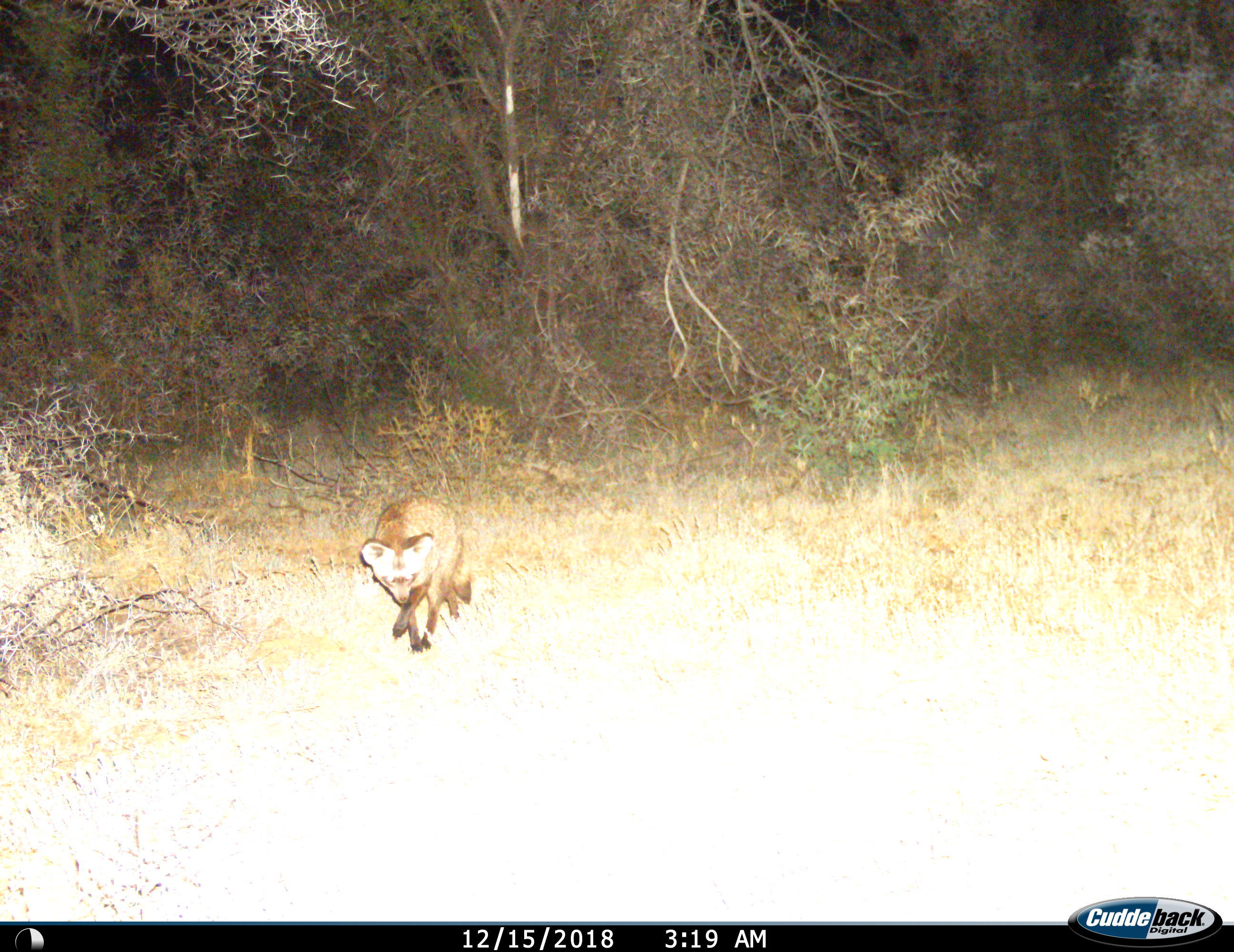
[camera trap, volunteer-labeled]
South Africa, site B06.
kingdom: Animalia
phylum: Chordata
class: Mammalia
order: Carnivora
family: Canidae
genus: Otocyon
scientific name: Otocyon megalotis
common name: bat-eared fox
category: foxbateared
Foxbateared (bat-eared fox) (Otocyon megalotis), count 1. Behavior (volunteer vote fractions): standing 0%, resting 0%, moving 100%, interacting 0%. Young present (vote fraction): 0%. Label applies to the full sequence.